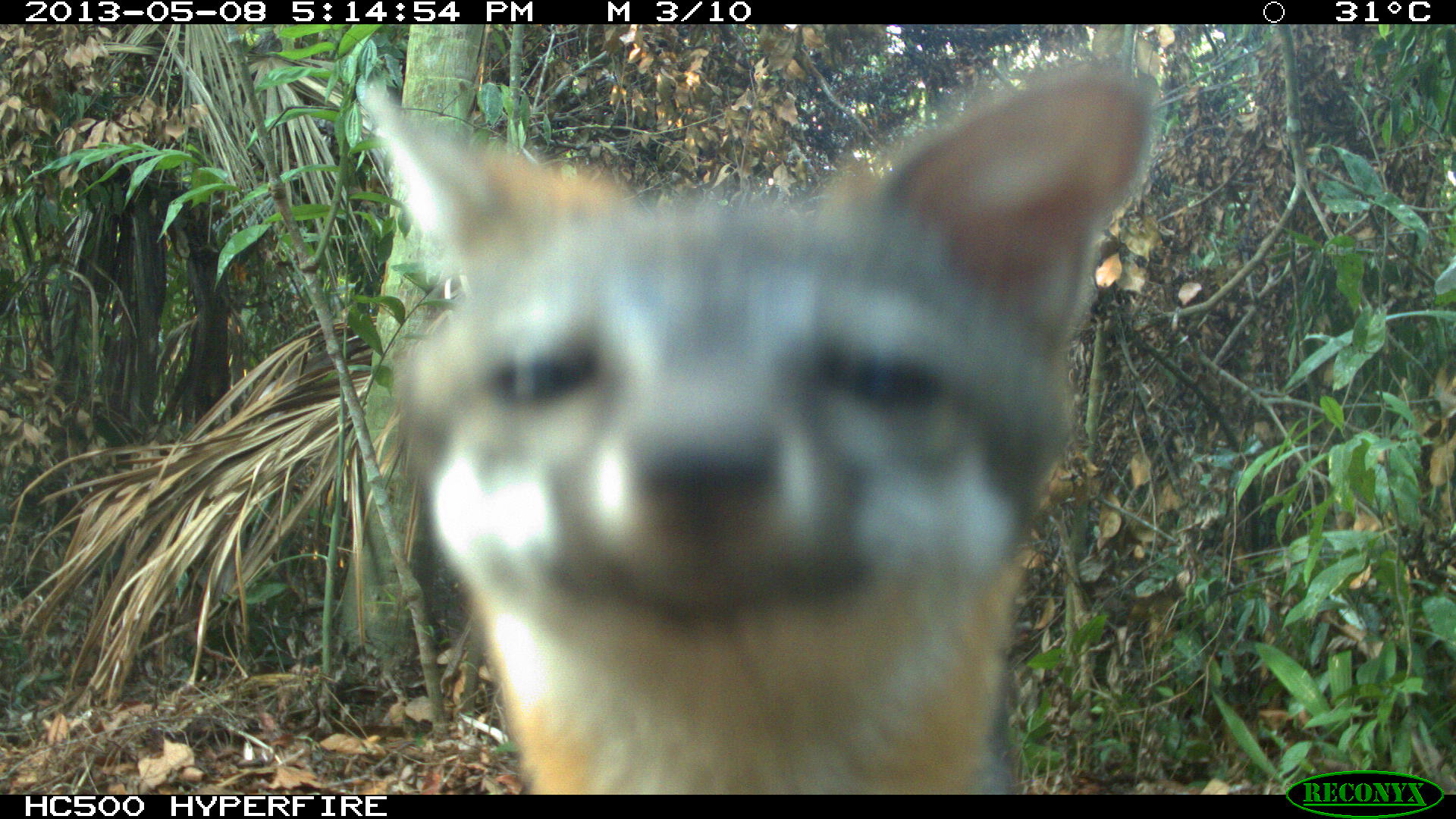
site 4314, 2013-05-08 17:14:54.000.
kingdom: Animalia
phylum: Chordata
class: Mammalia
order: Carnivora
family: Canidae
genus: Urocyon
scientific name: Urocyon cinereoargenteus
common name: gray fox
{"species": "Urocyon cinereoargenteus (gray fox)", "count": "1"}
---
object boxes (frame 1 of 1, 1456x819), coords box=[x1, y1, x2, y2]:
urocyon cinereoargenteus: box=[354, 58, 1160, 794]